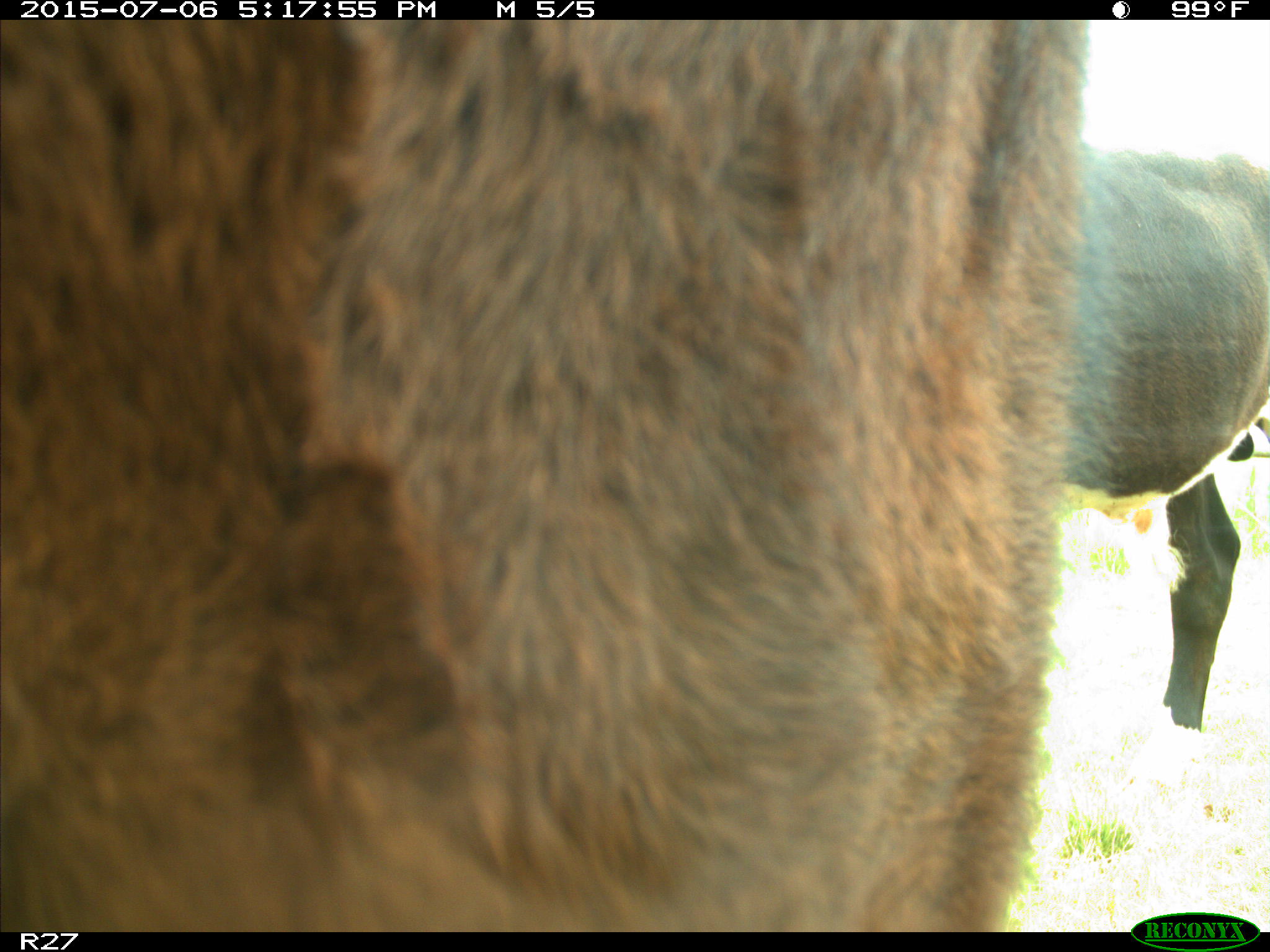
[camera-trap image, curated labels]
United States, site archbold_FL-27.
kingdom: Animalia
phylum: Chordata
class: Mammalia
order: Artiodactyla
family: Bovidae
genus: Bos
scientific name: Bos taurus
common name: domestic cow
Bos taurus (domestic cow).